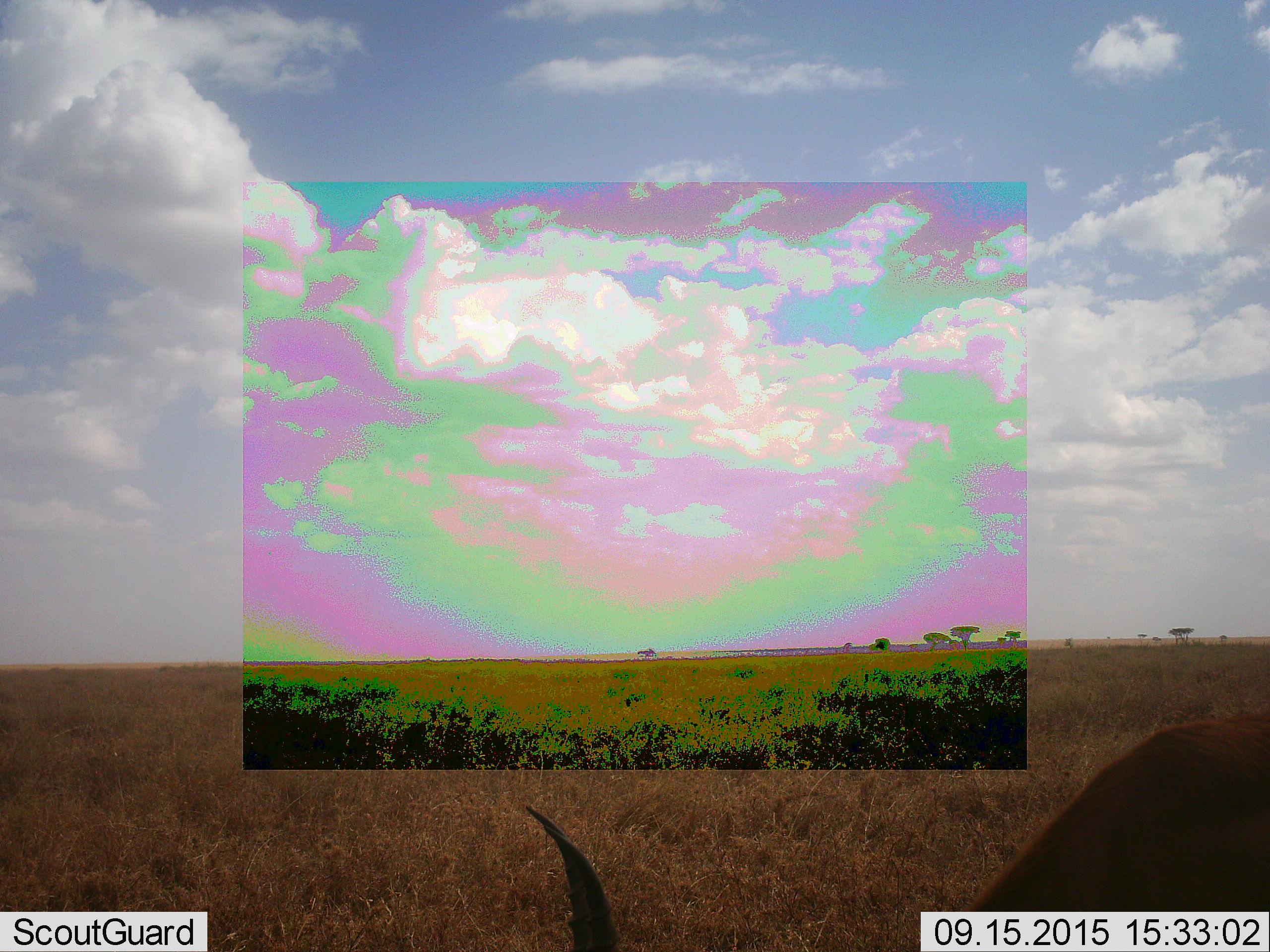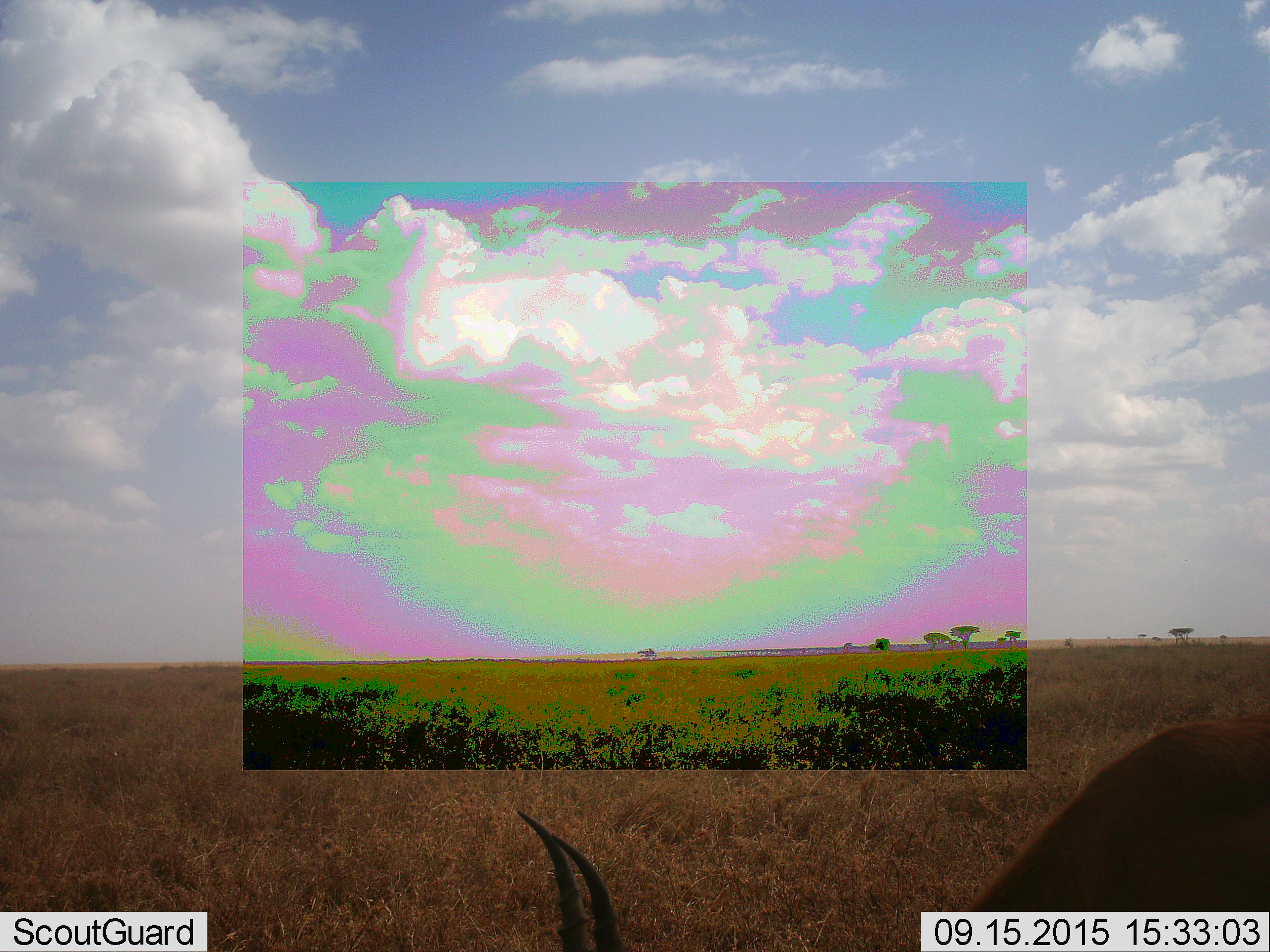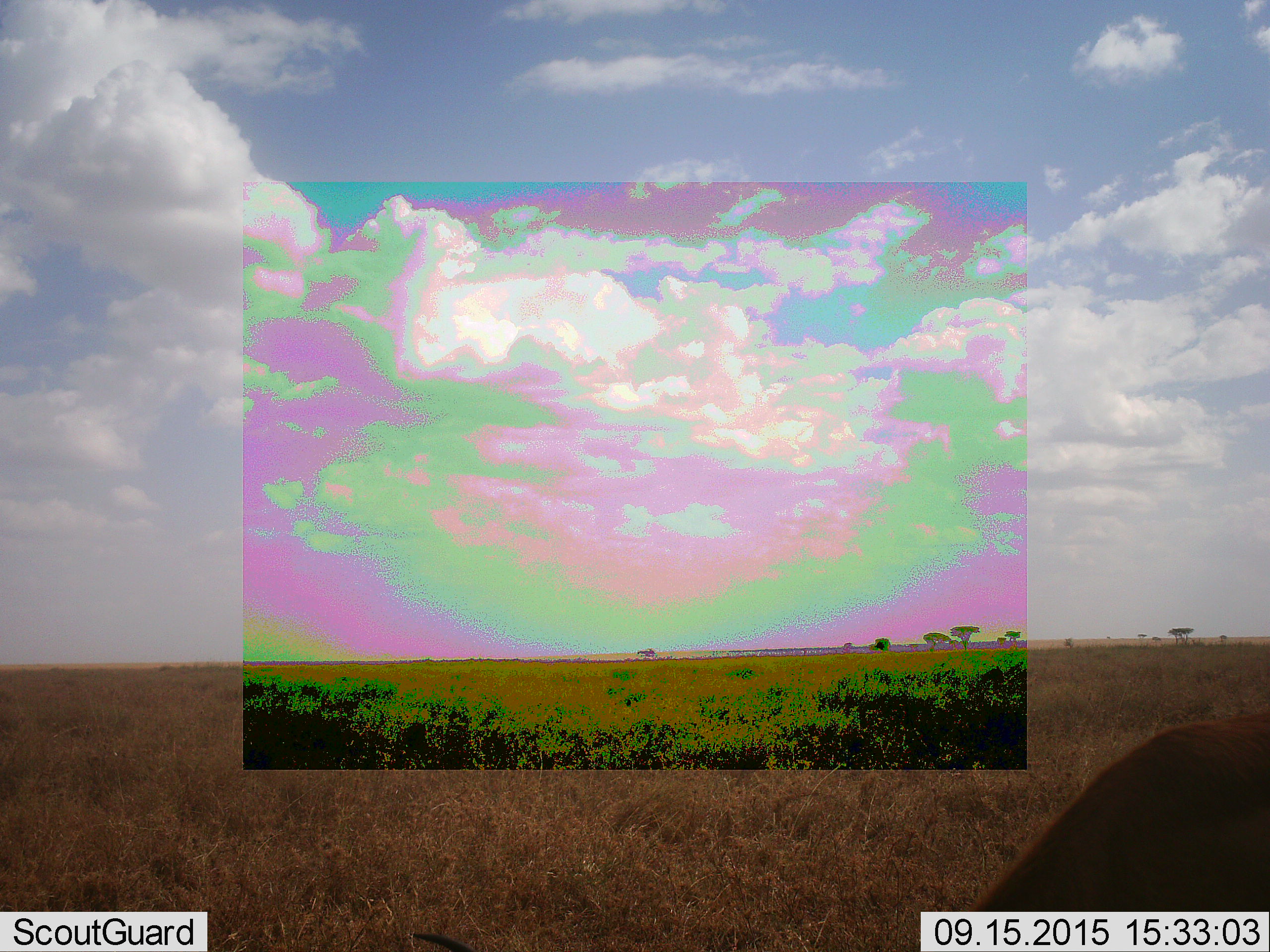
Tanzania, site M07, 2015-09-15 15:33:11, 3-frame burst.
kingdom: Animalia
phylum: Chordata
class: Mammalia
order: Artiodactyla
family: Bovidae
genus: Eudorcas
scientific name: Eudorcas thomsonii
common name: thomson's gazelle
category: gazellethomsons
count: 1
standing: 80%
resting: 0%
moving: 0%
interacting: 0%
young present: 0%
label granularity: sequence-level